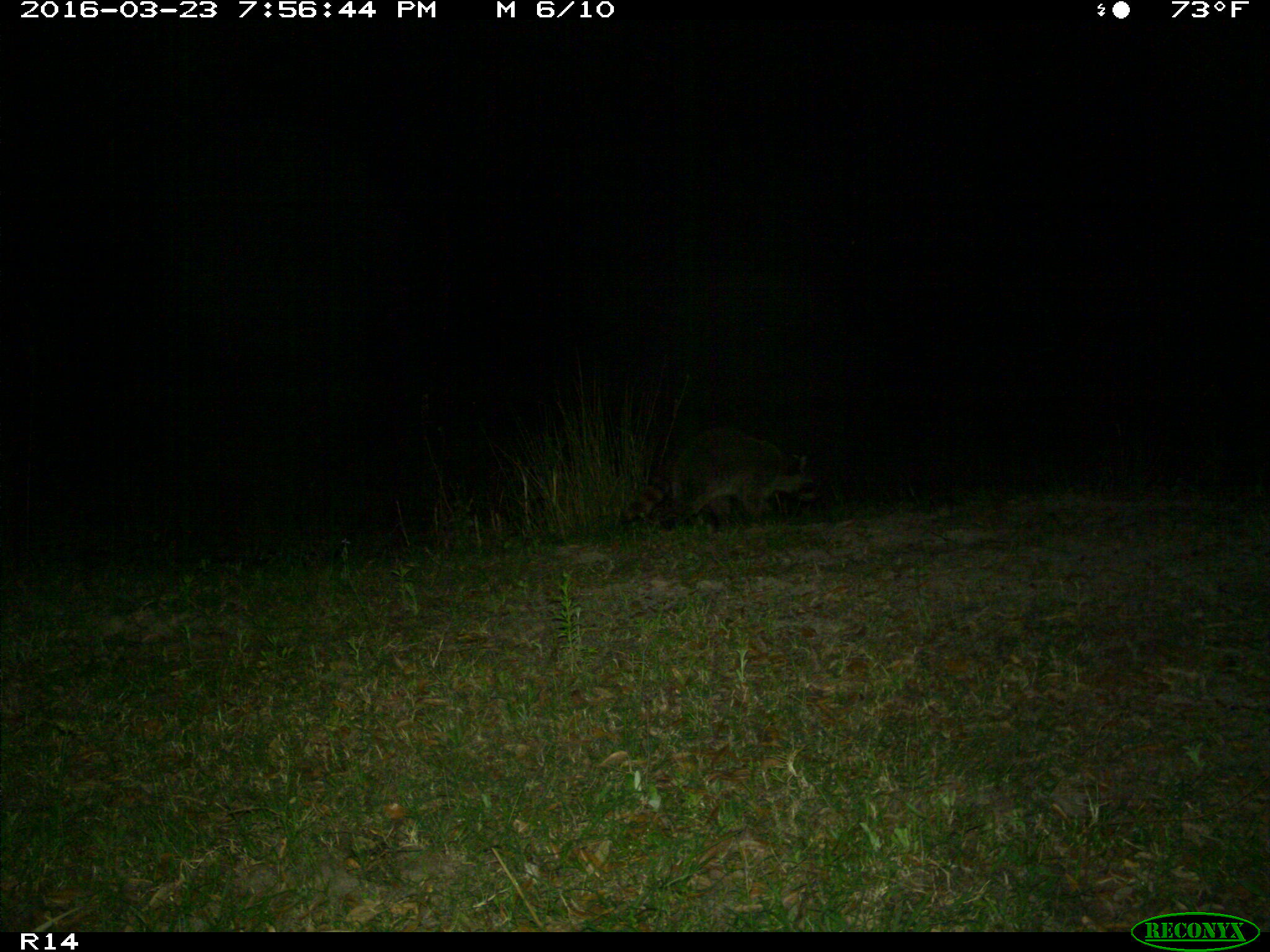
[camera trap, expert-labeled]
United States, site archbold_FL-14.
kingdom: Animalia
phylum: Chordata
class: Mammalia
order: Carnivora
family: Procyonidae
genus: Procyon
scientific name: Procyon lotor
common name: common raccoon